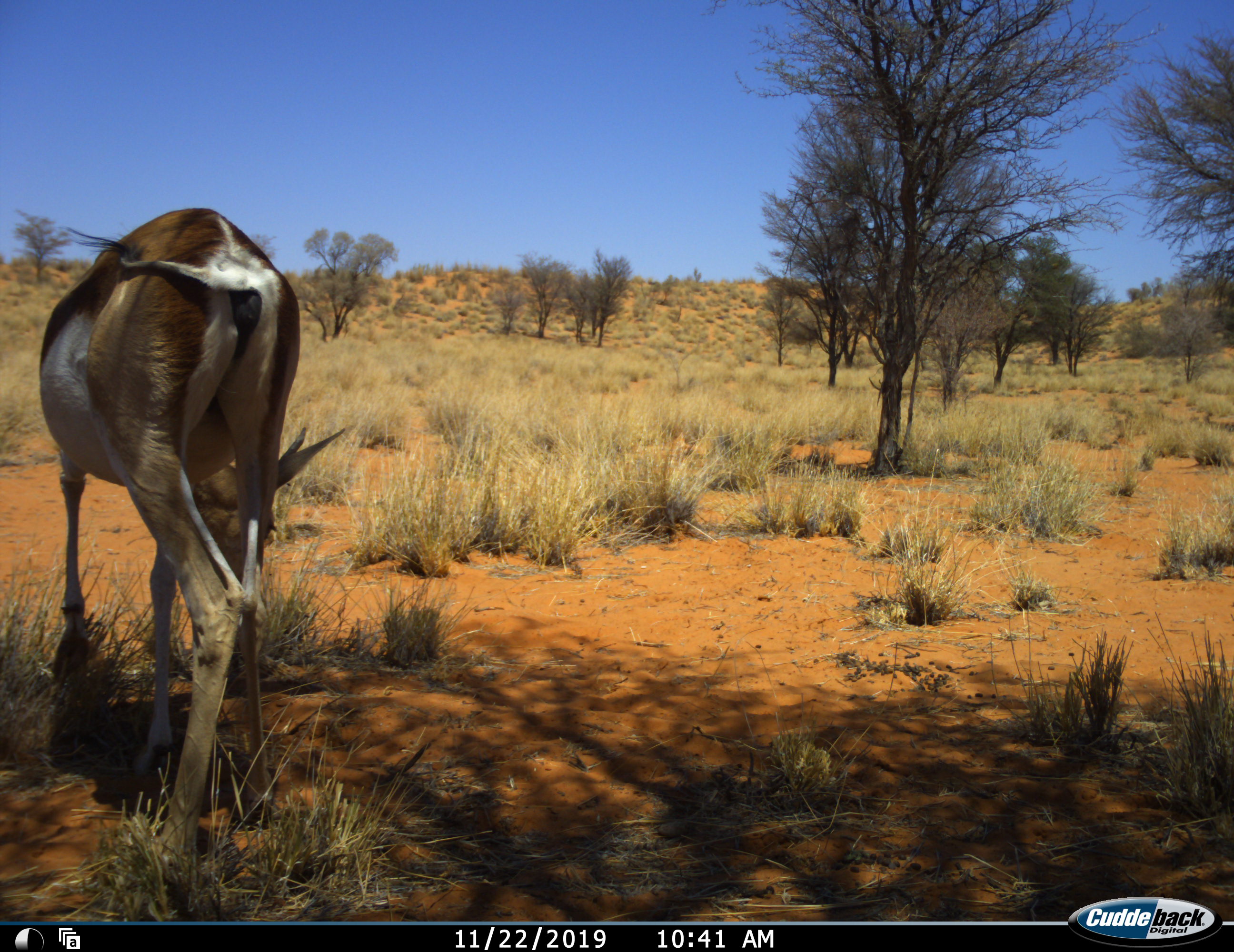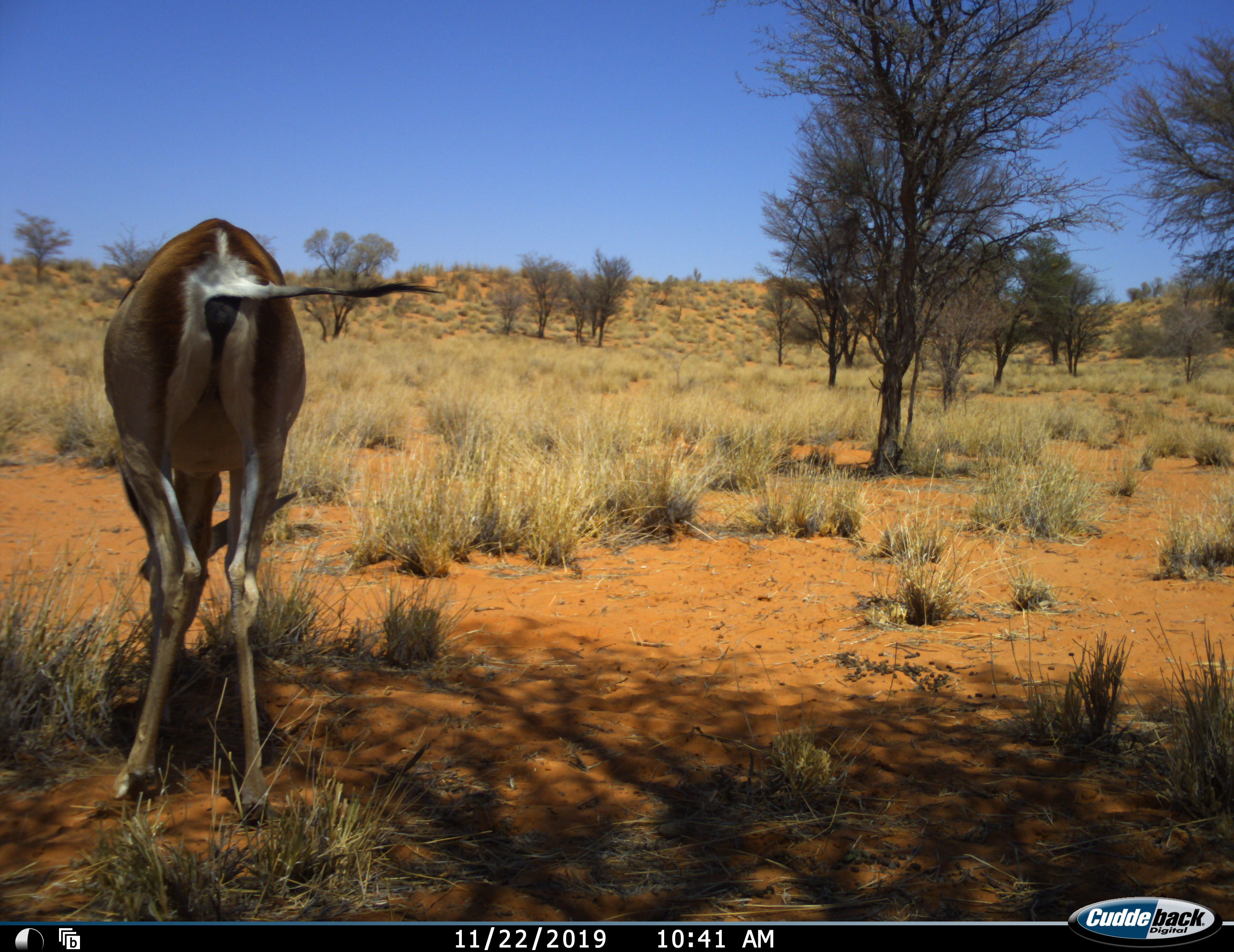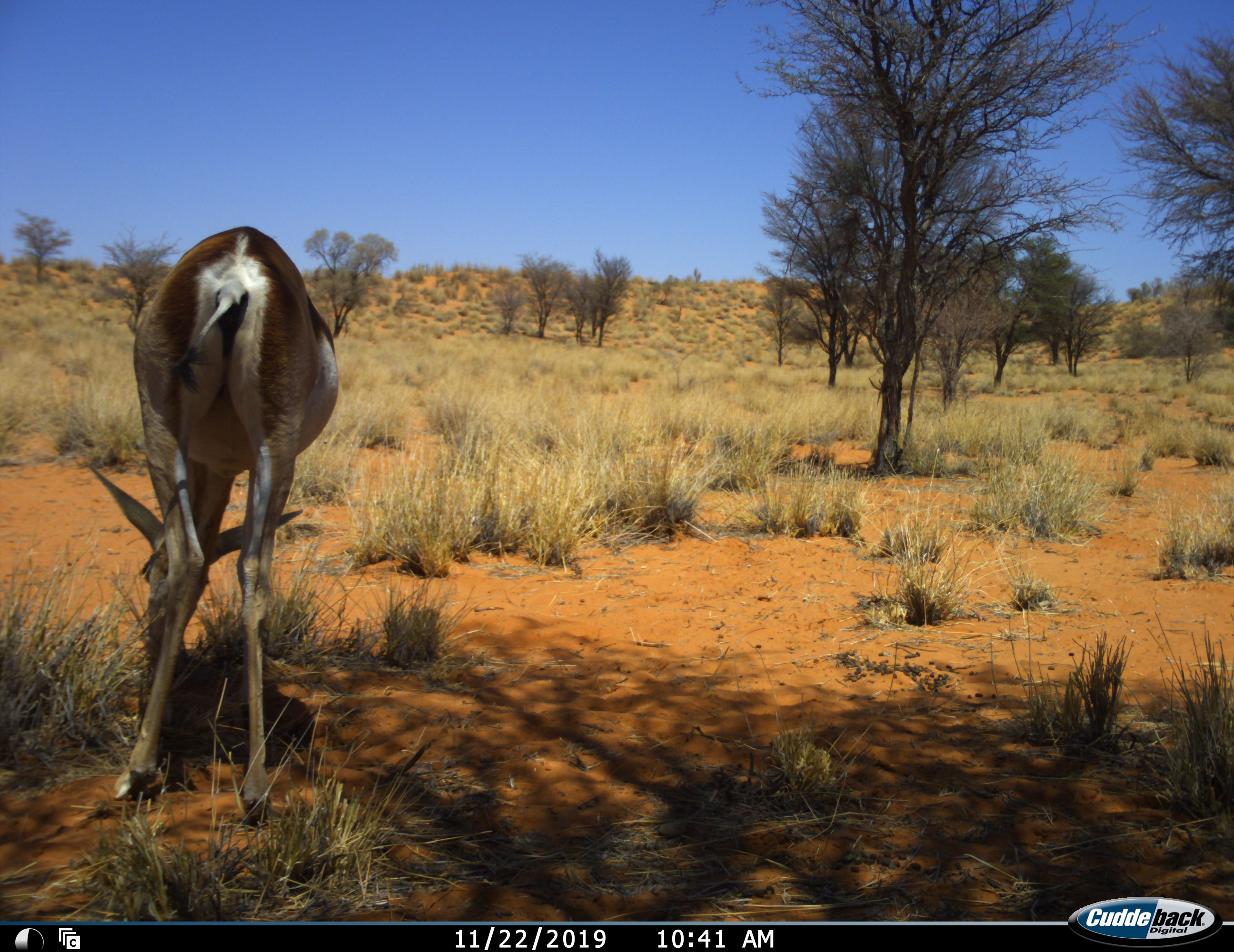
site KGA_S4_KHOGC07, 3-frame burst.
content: unidentified animal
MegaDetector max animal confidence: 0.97